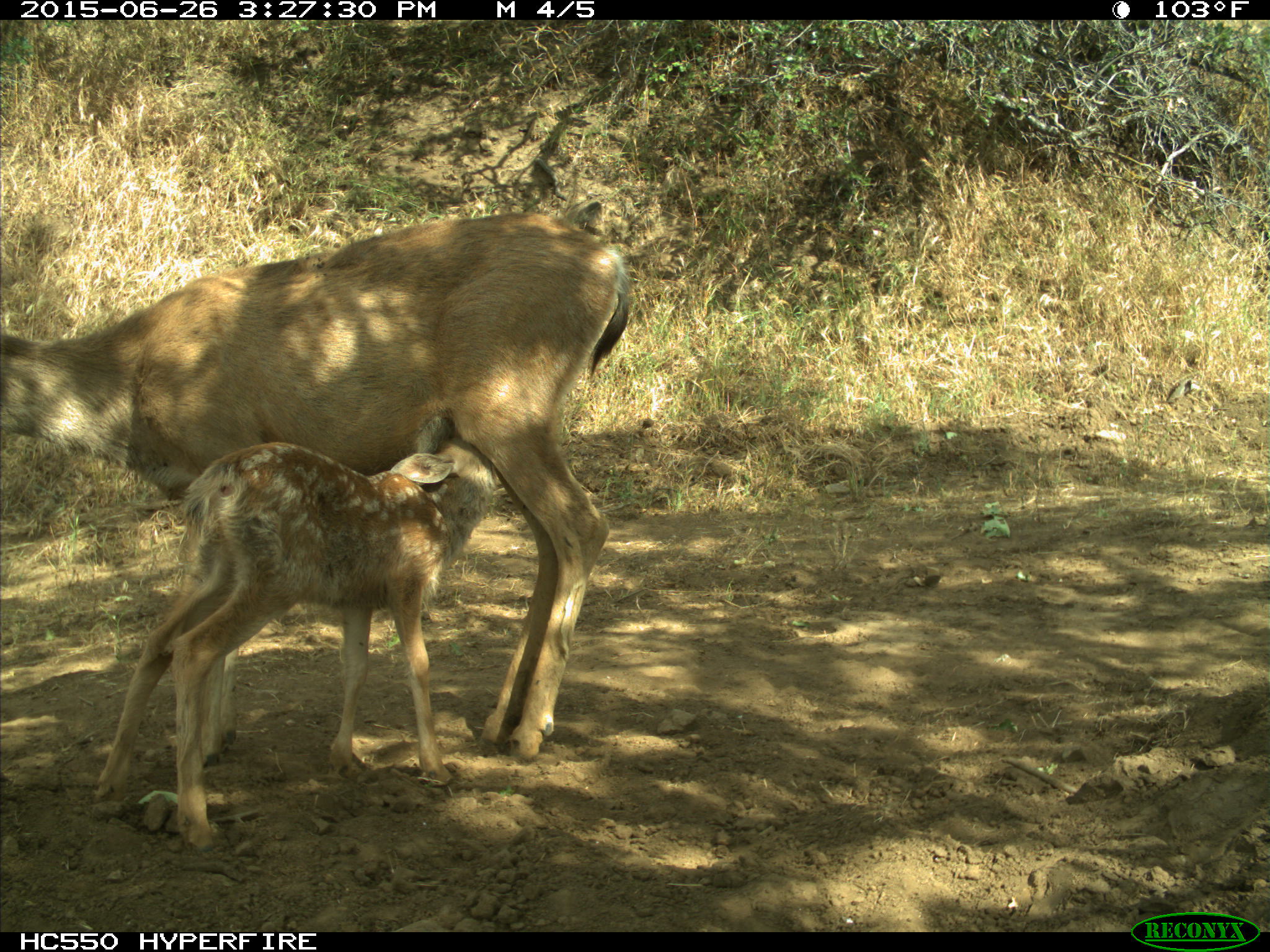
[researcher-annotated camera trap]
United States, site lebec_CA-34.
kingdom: Animalia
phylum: Chordata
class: Mammalia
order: Artiodactyla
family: Cervidae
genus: Odocoileus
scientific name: Odocoileus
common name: deer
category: unidentified deer